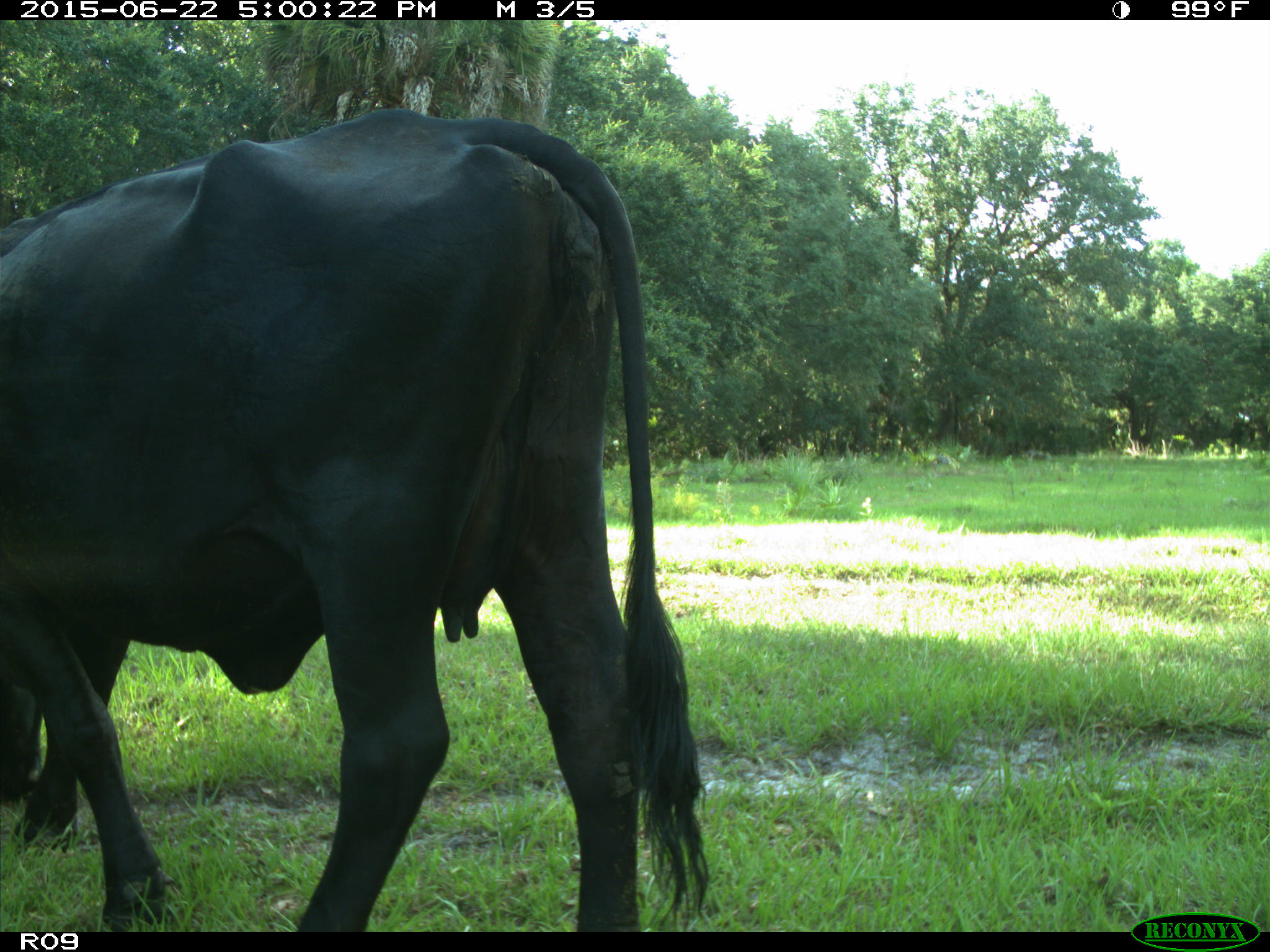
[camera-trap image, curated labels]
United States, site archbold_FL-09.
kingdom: Animalia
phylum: Chordata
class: Mammalia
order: Artiodactyla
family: Bovidae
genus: Bos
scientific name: Bos taurus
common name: domestic cow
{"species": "Bos taurus (domestic cow)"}